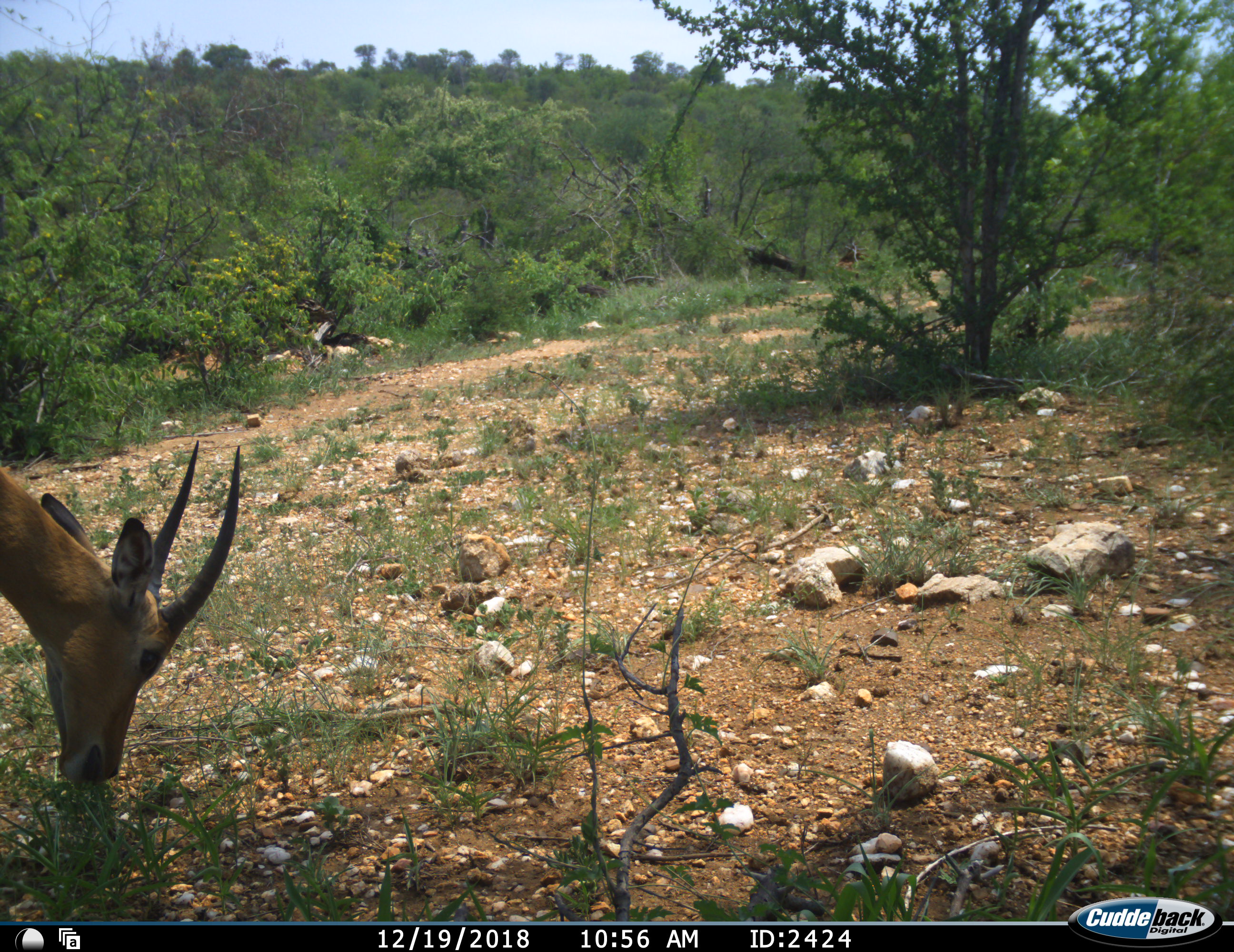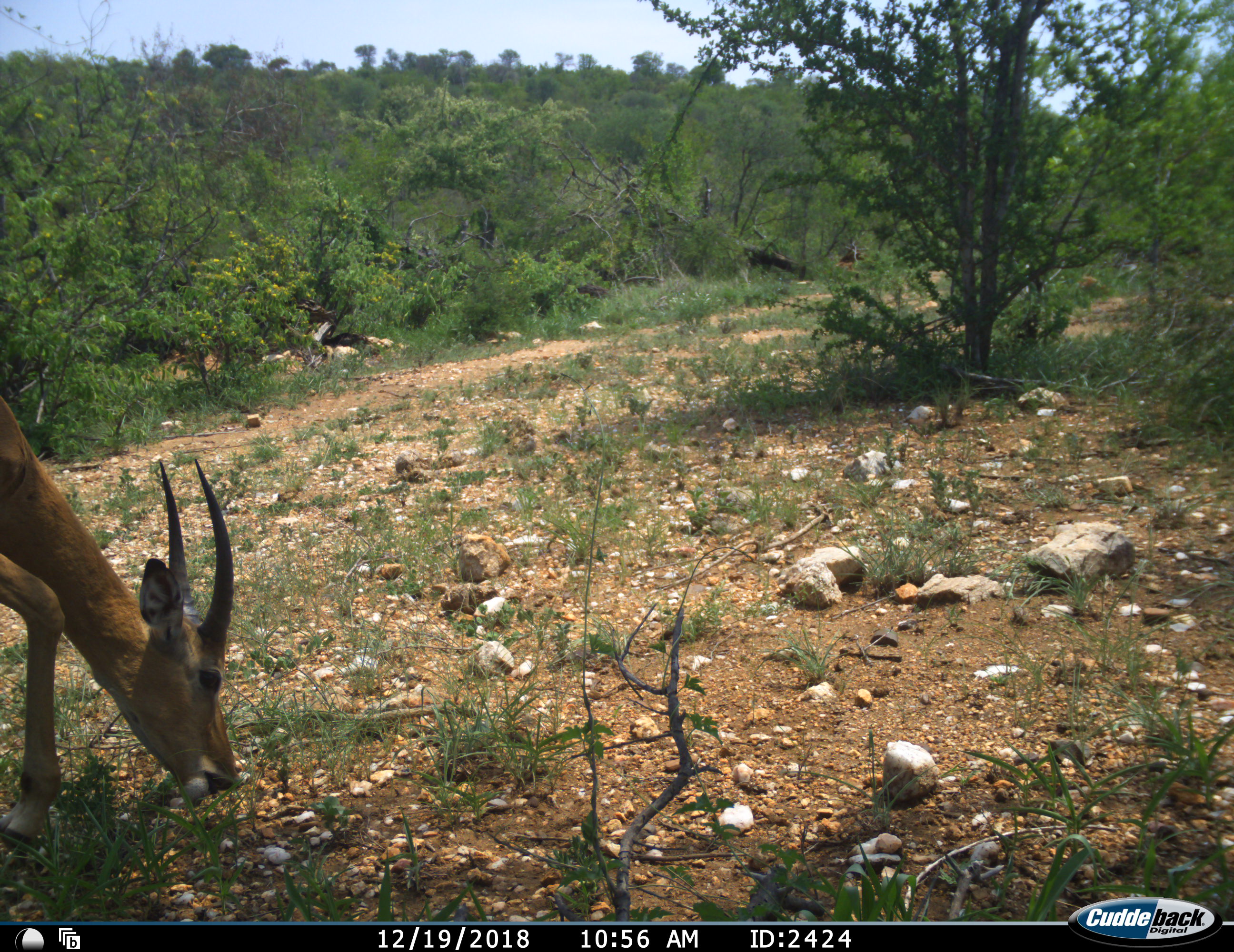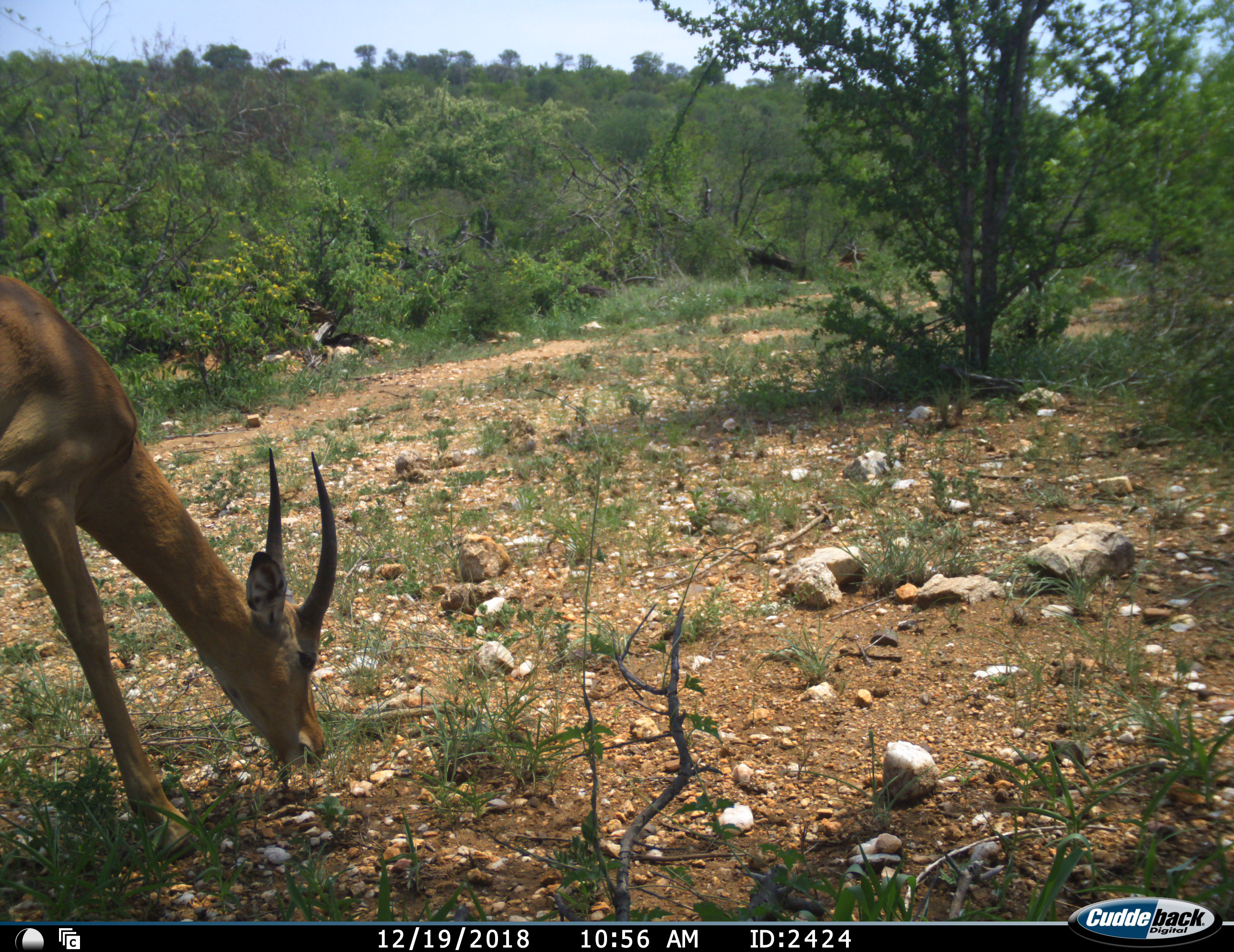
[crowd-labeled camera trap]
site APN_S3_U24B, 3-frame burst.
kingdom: Animalia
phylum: Chordata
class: Mammalia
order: Artiodactyla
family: Bovidae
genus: Aepyceros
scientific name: Aepyceros melampus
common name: impala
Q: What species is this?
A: Impala (Aepyceros melampus).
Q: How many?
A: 1.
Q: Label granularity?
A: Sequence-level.